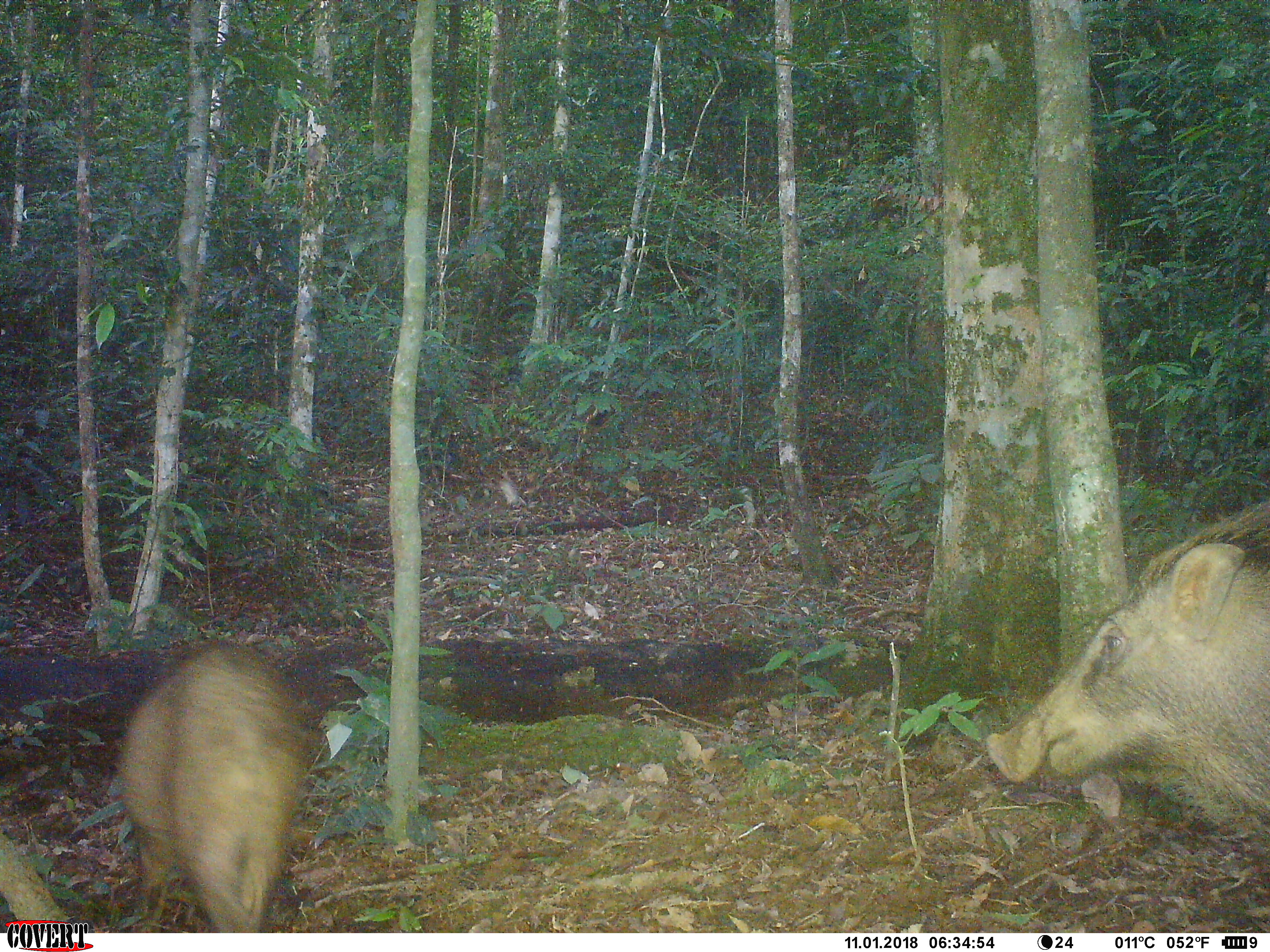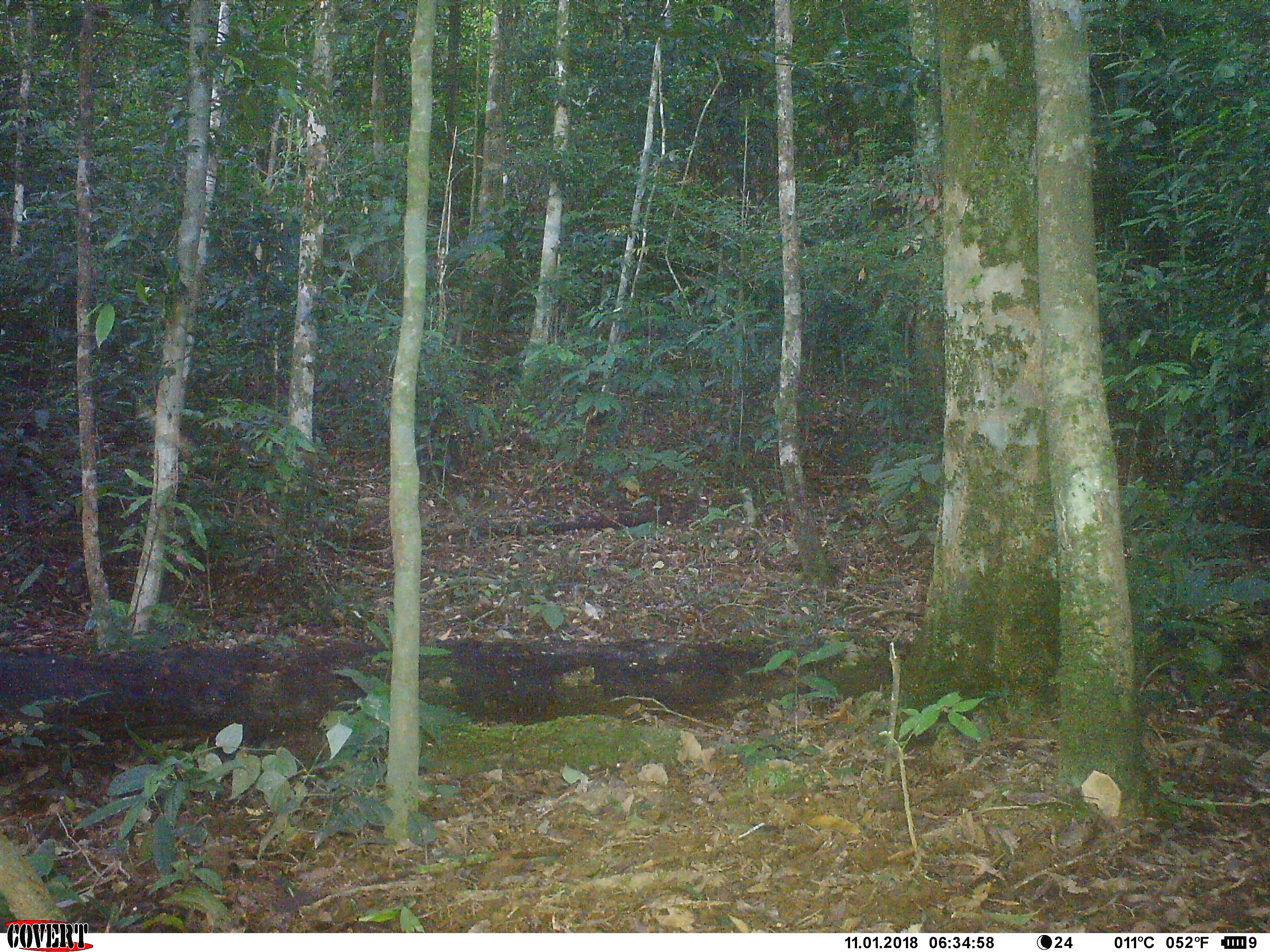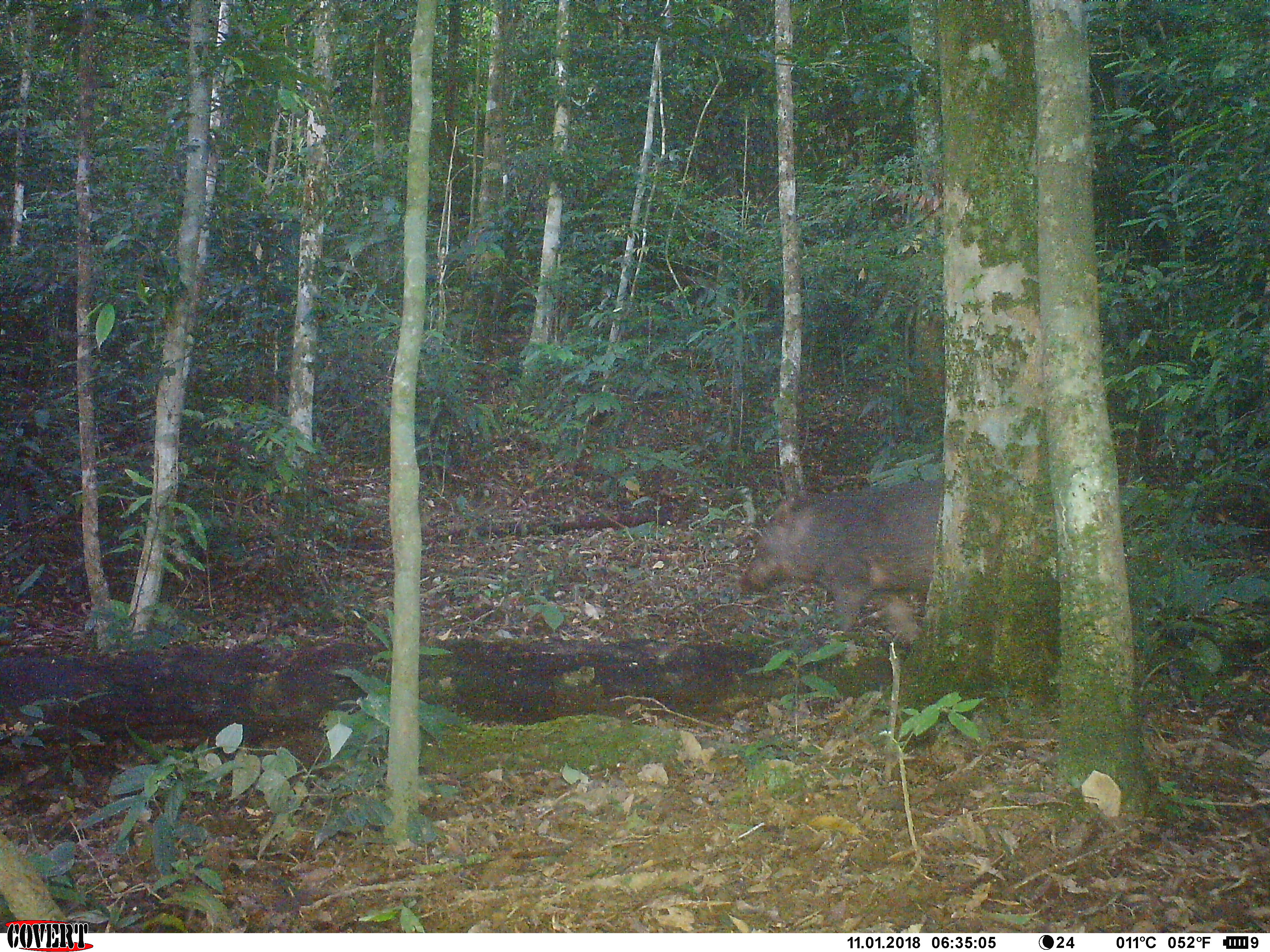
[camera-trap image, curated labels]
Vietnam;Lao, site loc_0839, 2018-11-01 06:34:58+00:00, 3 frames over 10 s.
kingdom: Animalia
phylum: Chordata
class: Mammalia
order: Artiodactyla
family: Suidae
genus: Sus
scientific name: Sus scrofa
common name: eurasian wild pig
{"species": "eurasian wild pig (Sus scrofa)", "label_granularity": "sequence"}